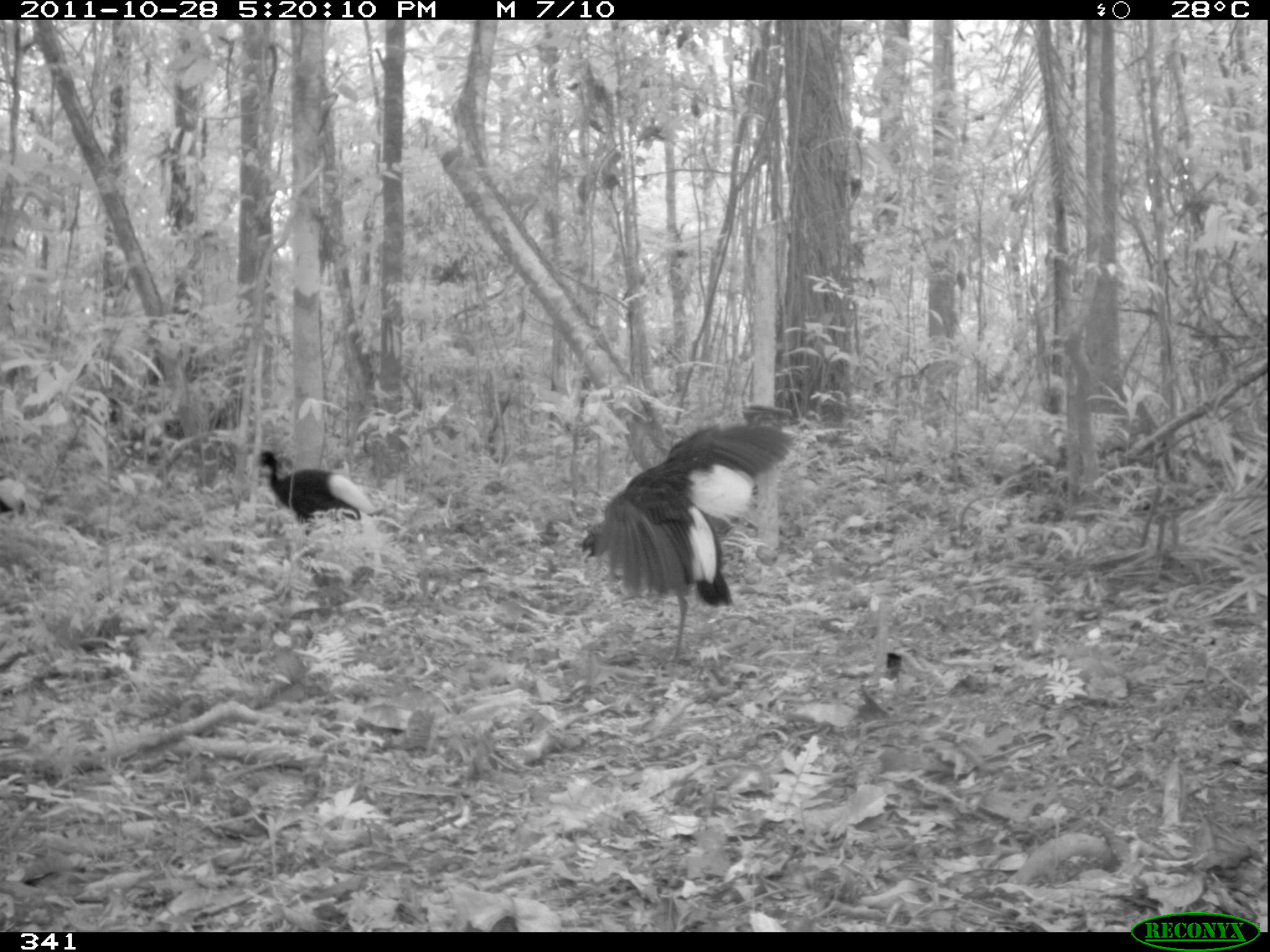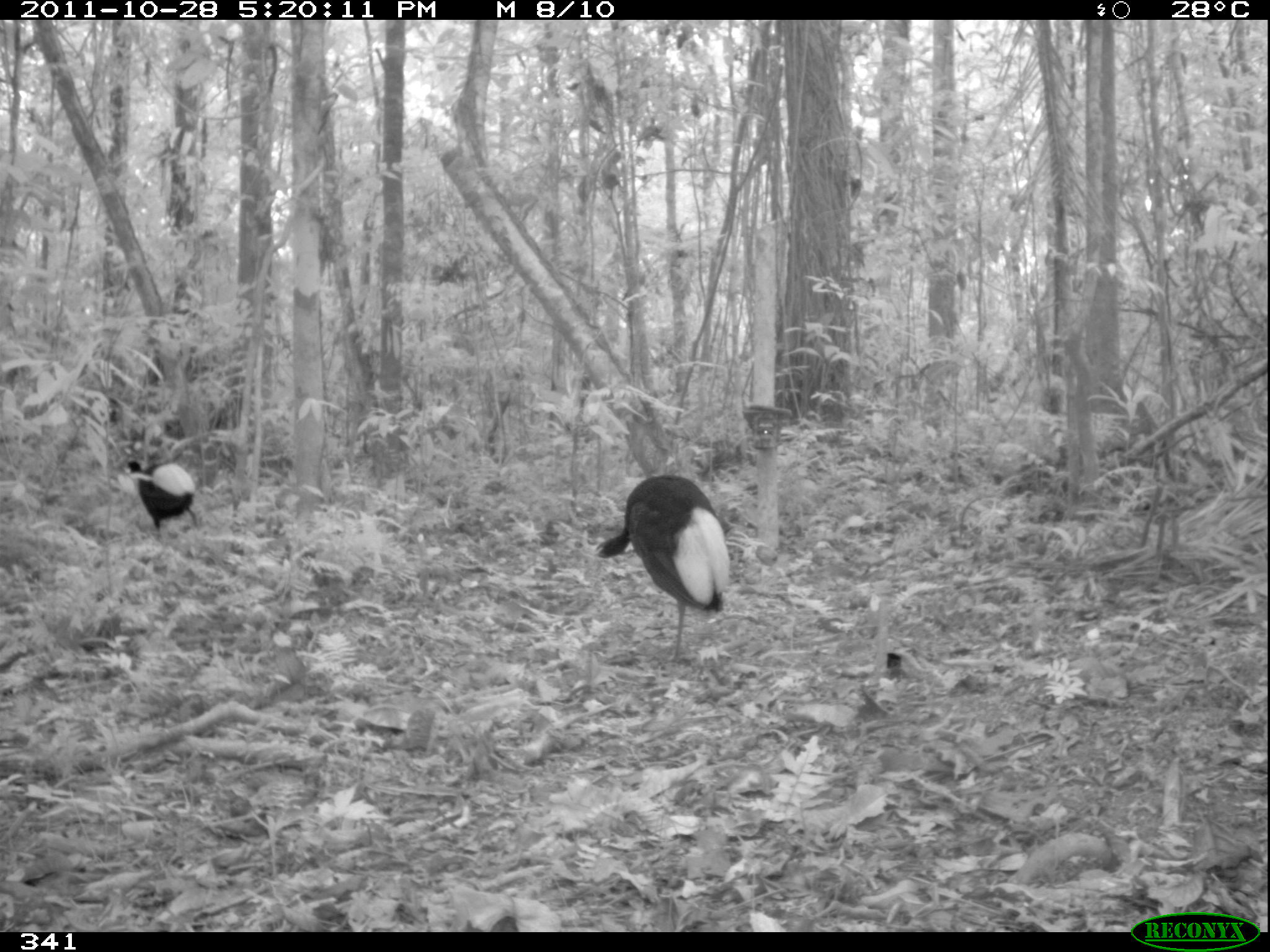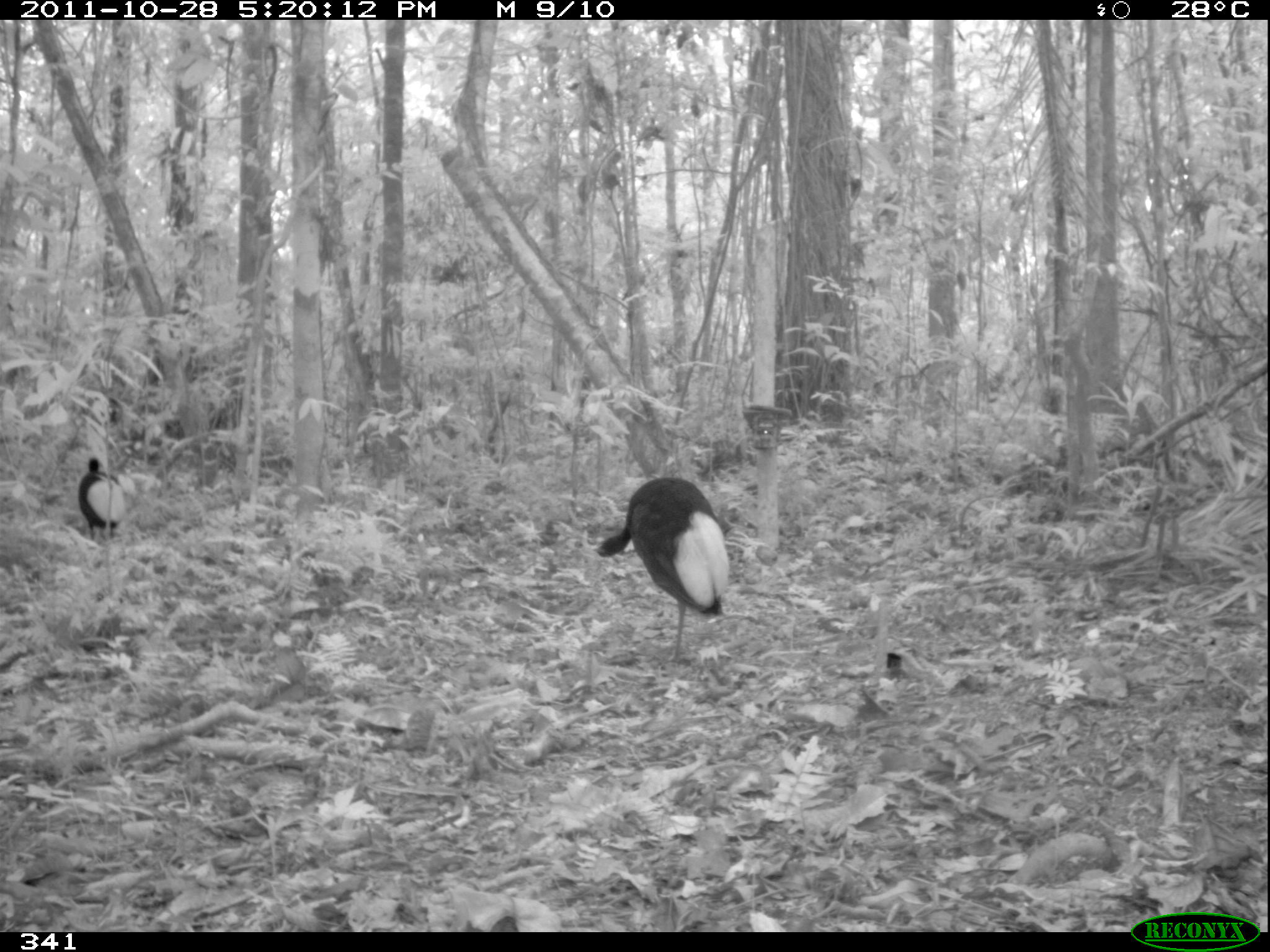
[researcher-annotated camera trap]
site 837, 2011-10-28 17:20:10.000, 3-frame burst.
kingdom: Animalia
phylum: Chordata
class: Aves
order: Gruiformes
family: Psophiidae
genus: Psophia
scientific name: Psophia leucoptera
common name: pale-winged trumpeter